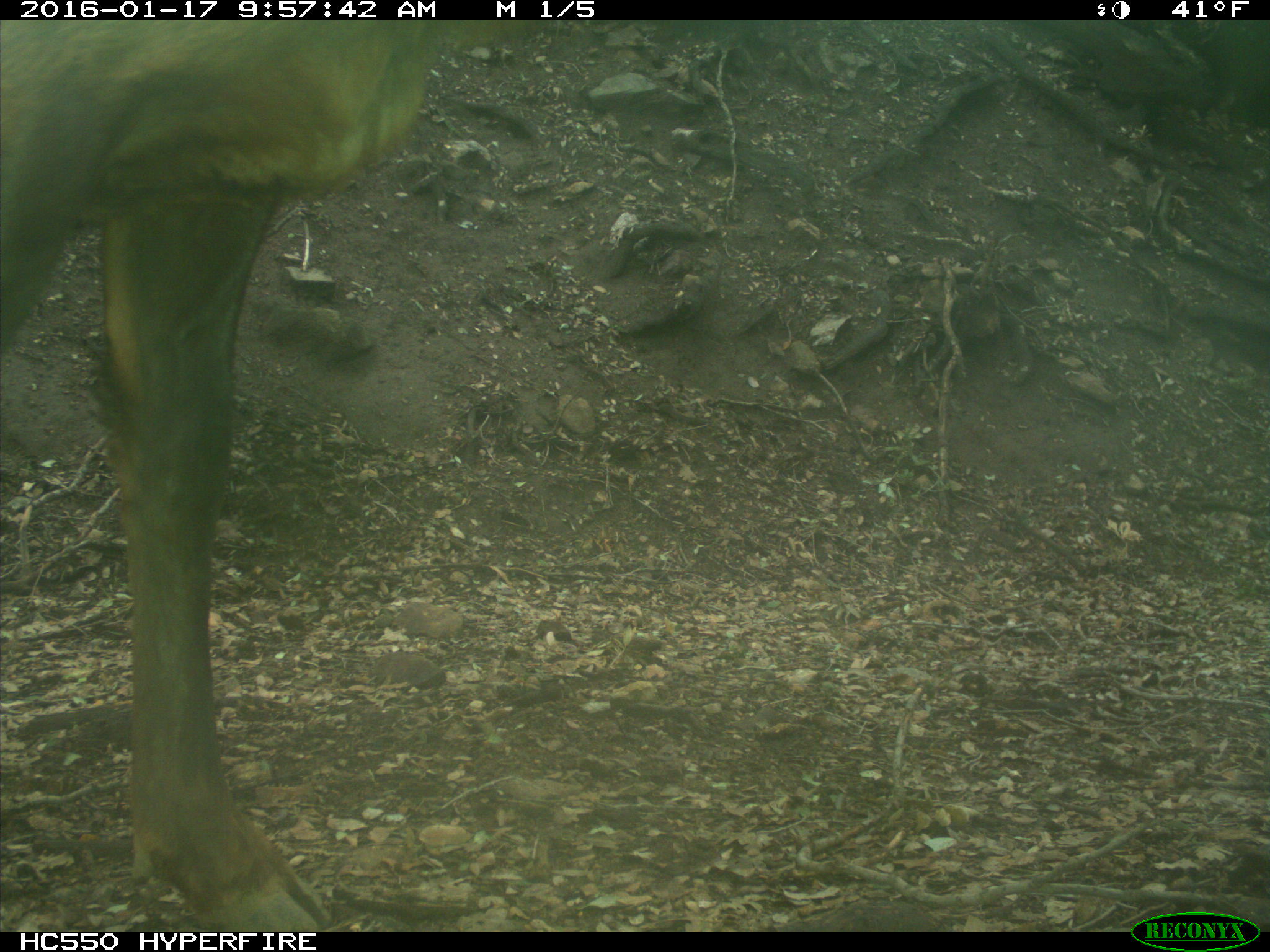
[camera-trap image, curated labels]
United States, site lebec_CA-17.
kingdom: Animalia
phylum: Chordata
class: Mammalia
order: Artiodactyla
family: Cervidae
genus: Cervus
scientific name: Cervus canadensis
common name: elk